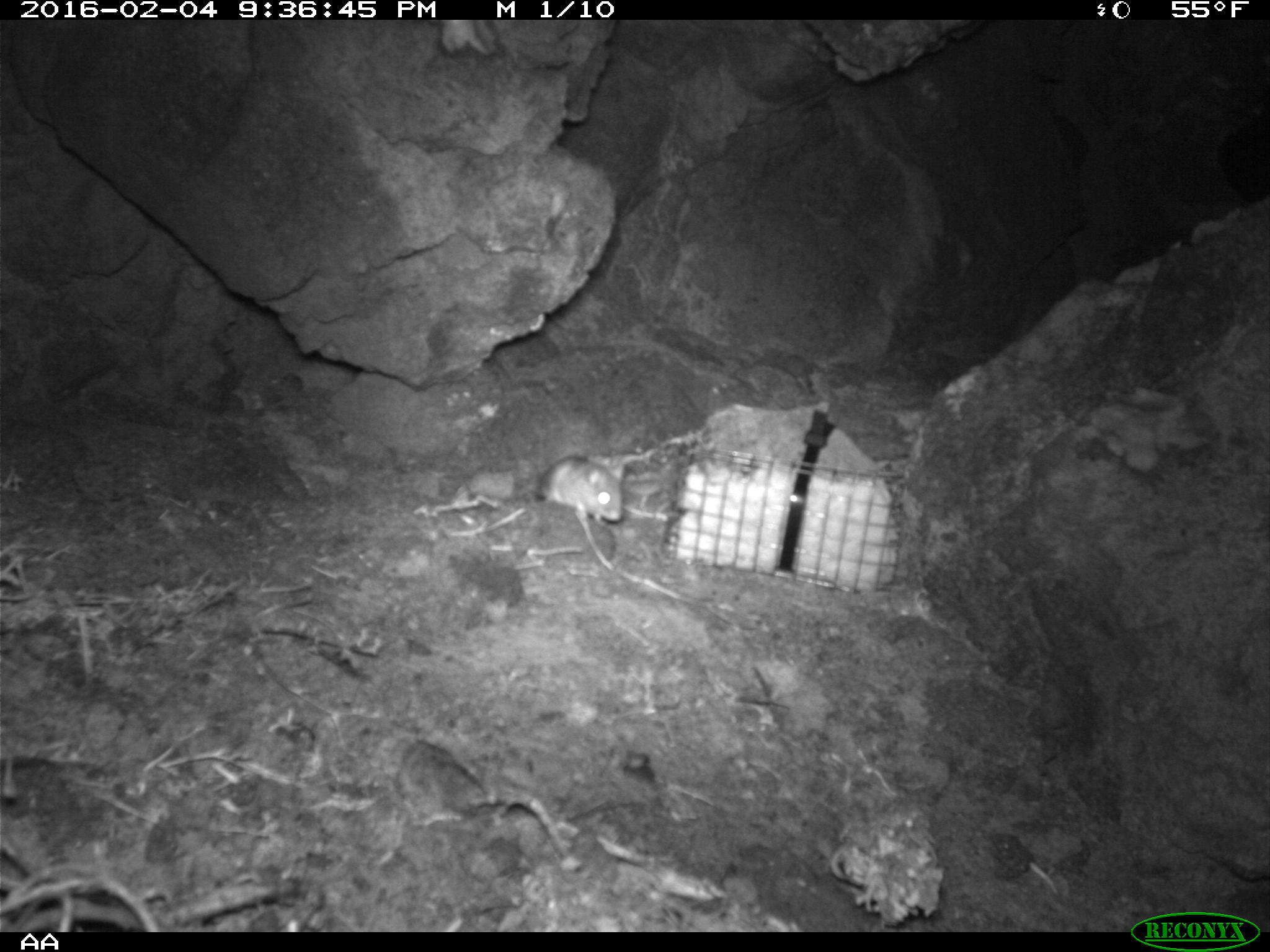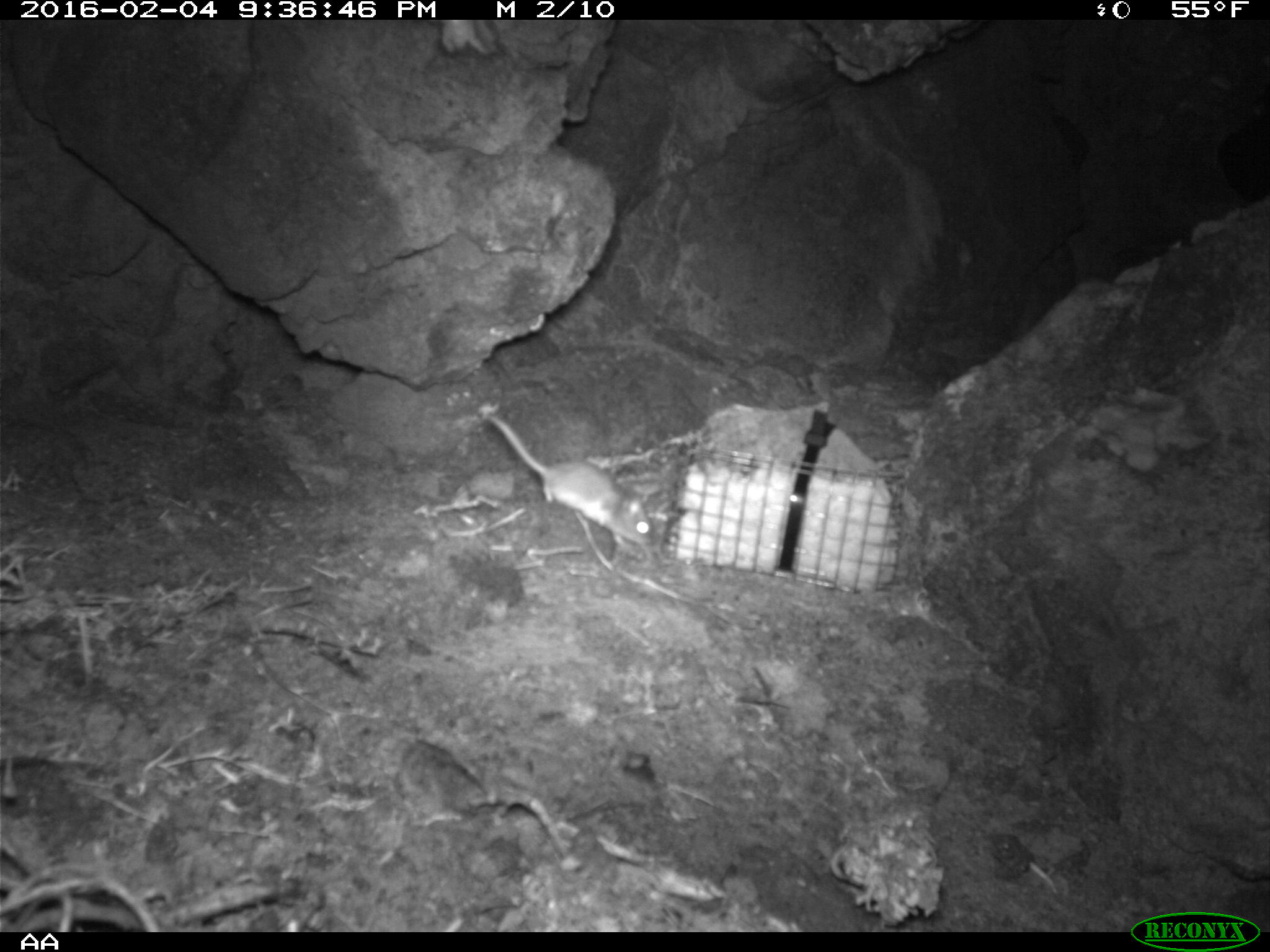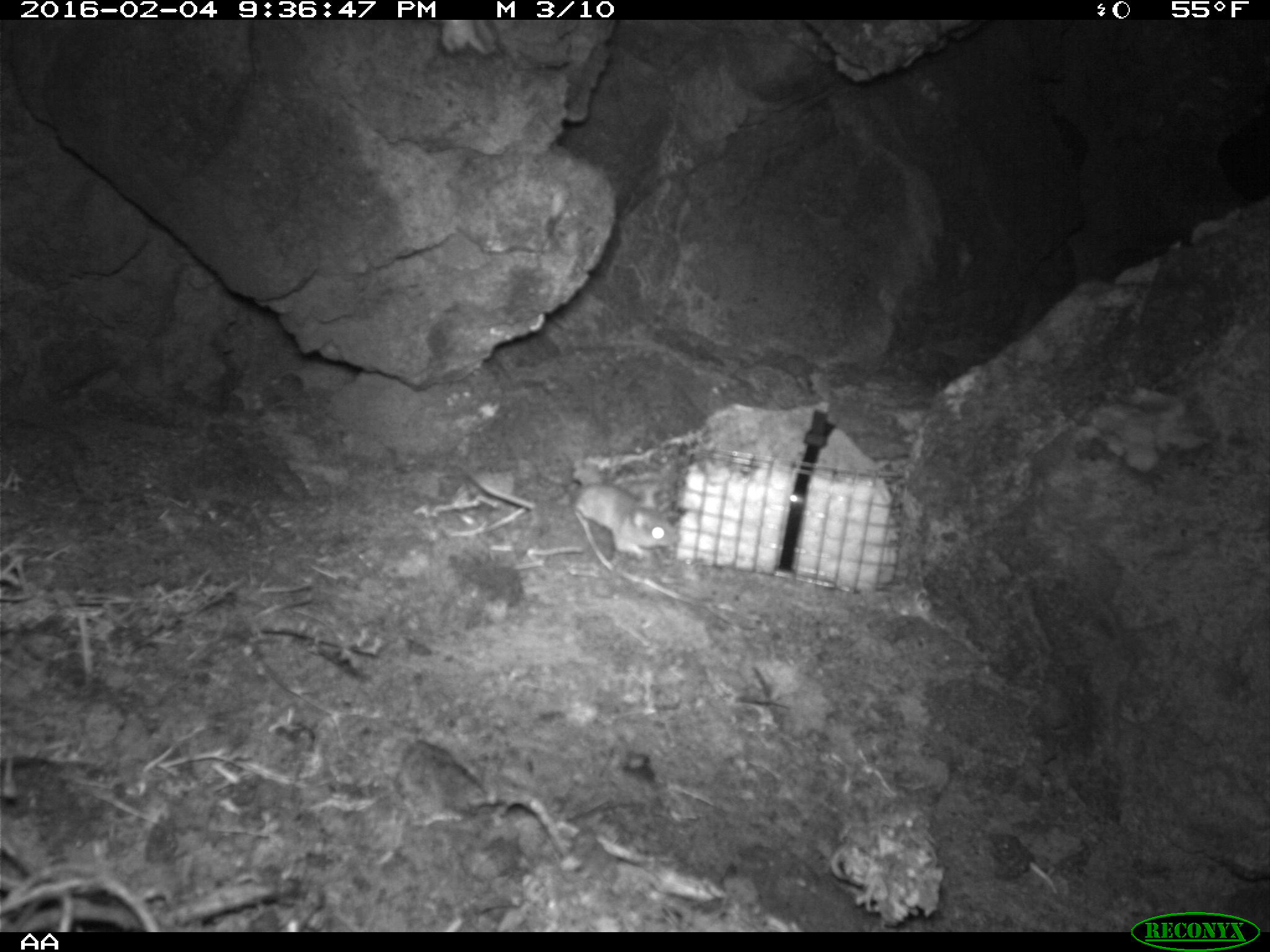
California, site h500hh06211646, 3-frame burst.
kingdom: Animalia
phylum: Chordata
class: Mammalia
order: Rodentia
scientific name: Rodentia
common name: rodent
Rodent (Rodentia).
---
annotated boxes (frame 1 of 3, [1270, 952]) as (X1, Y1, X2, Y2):
rodent: (533, 453, 625, 525)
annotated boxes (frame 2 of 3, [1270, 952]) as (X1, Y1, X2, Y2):
rodent: (487, 415, 655, 549)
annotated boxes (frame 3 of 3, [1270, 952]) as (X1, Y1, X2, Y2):
rodent: (455, 461, 678, 559)